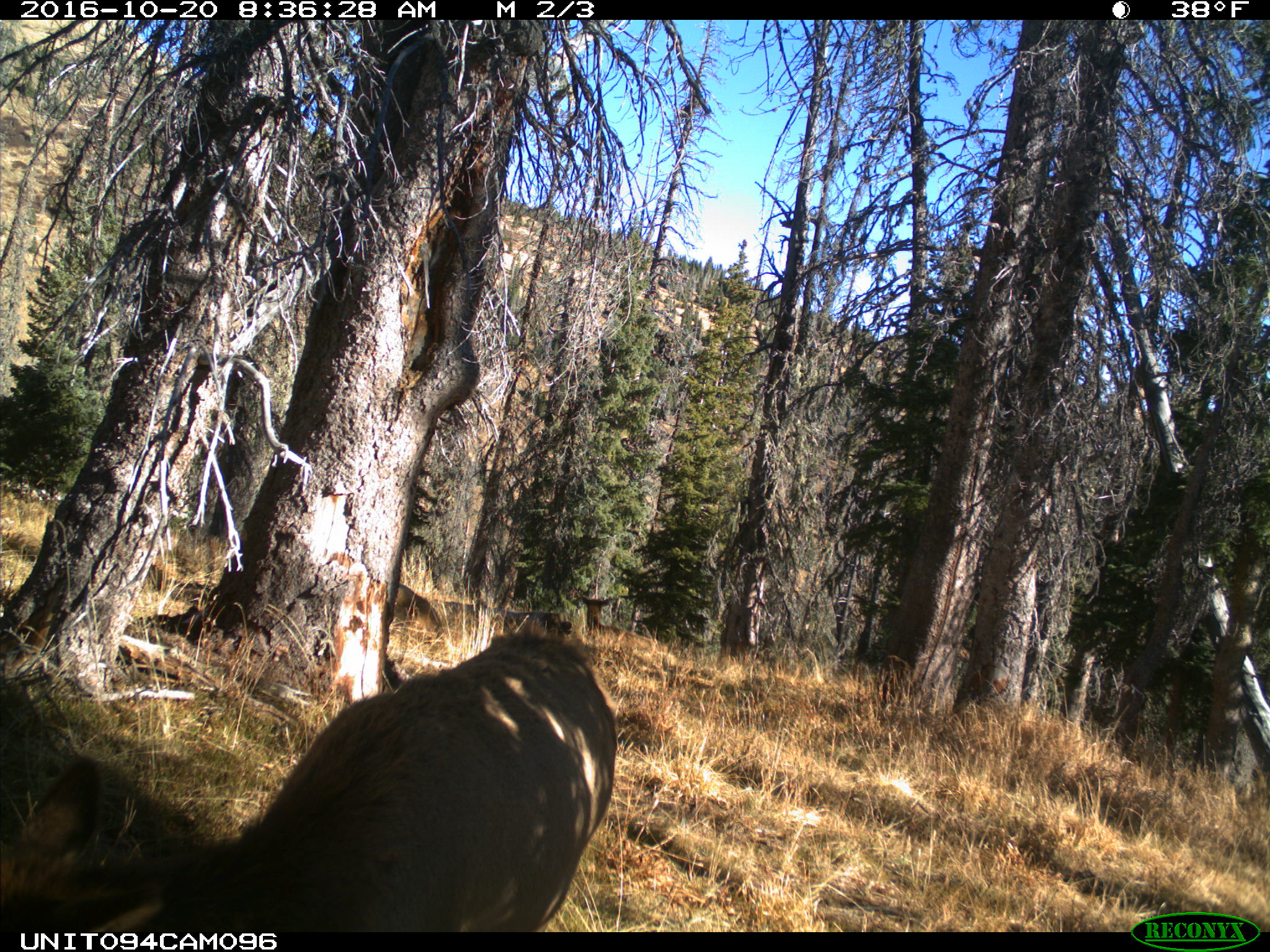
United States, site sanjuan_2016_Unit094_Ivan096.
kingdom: Animalia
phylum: Chordata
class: Mammalia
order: Artiodactyla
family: Cervidae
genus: Cervus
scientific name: Cervus elaphus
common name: red deer